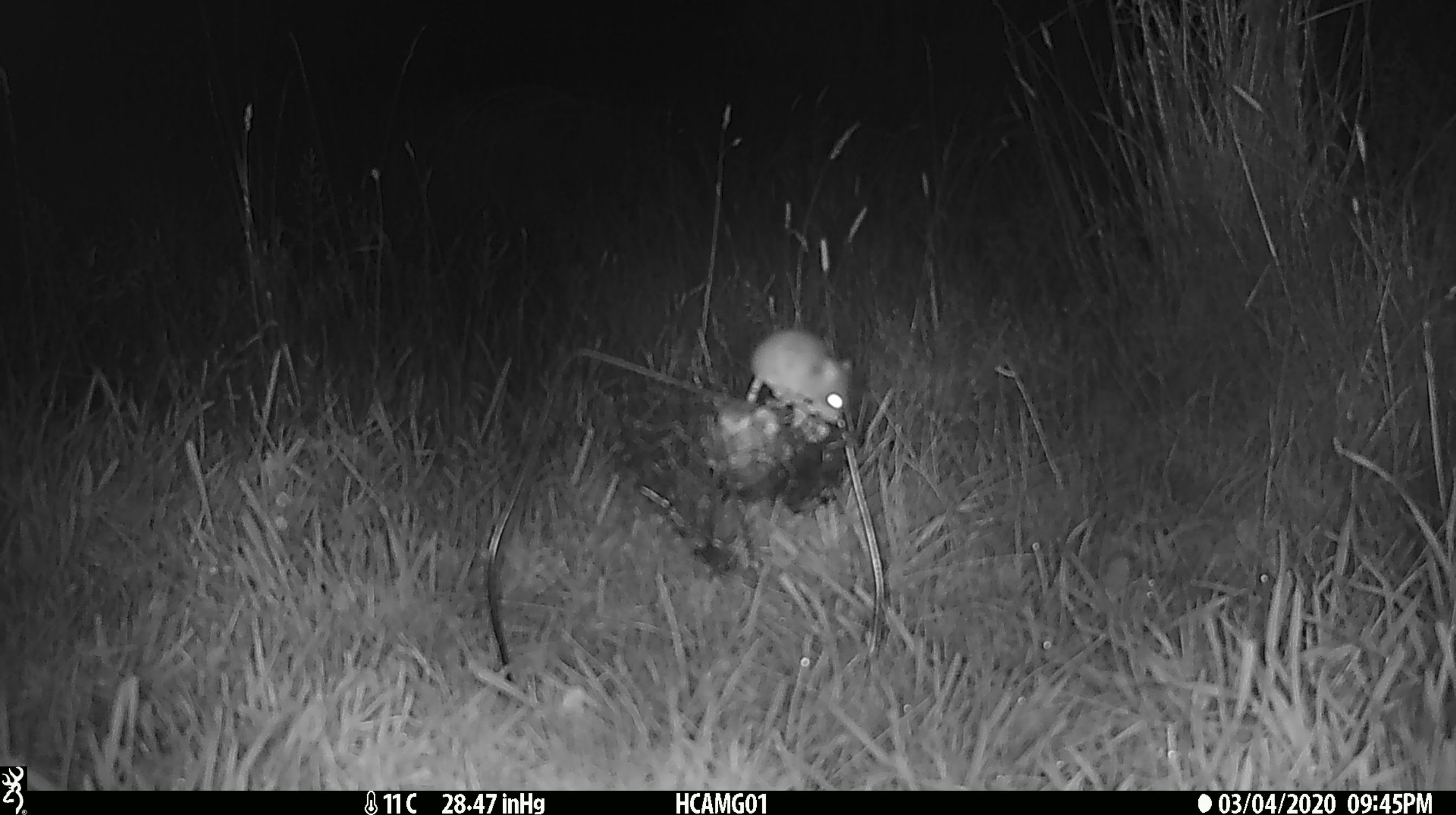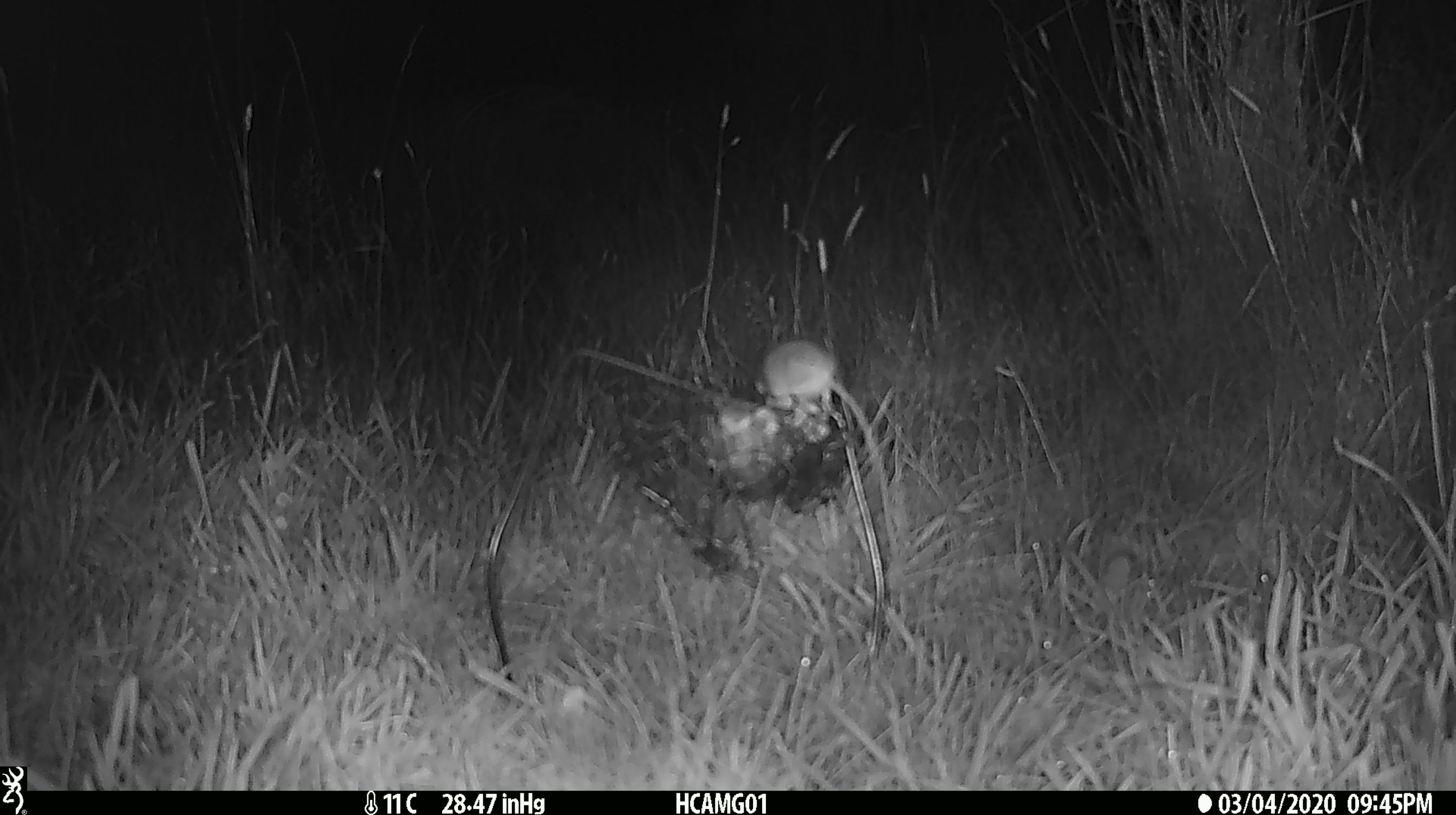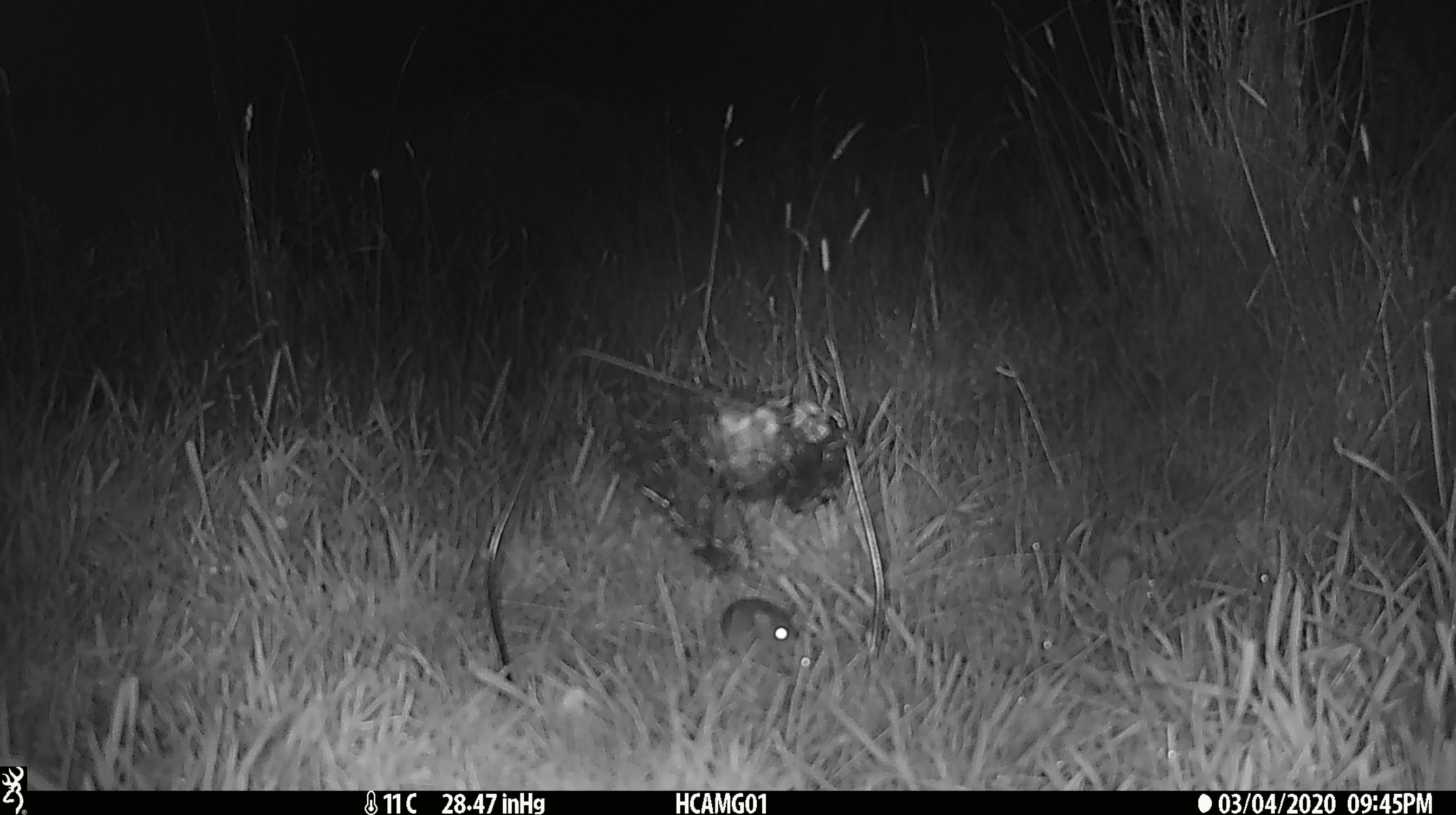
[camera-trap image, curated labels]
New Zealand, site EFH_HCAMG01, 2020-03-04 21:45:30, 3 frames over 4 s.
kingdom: Animalia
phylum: Chordata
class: Mammalia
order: Rodentia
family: Muridae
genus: Mus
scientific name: Mus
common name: mouse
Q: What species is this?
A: Mouse (Mus).